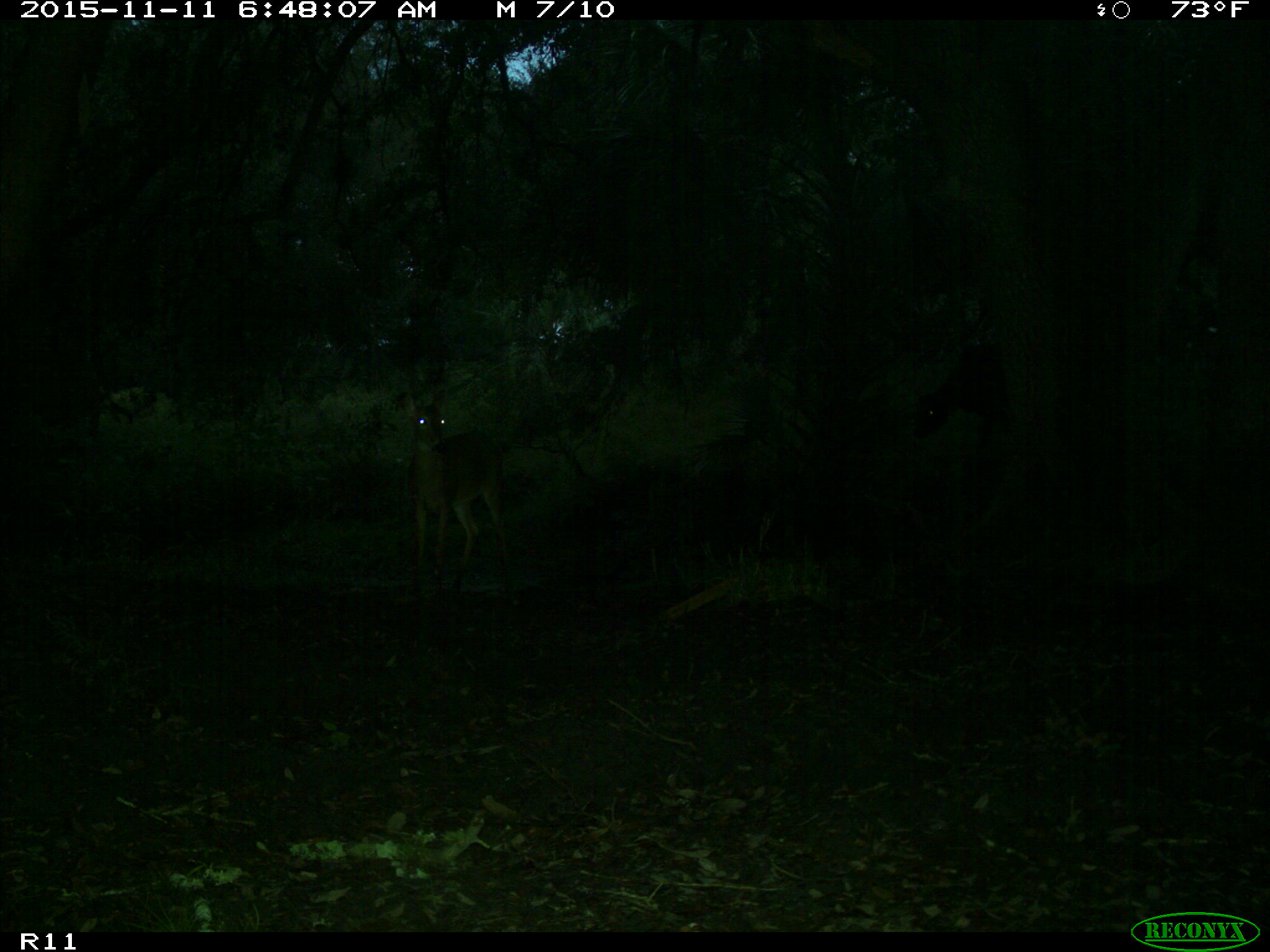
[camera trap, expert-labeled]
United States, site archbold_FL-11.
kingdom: Animalia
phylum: Chordata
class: Mammalia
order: Artiodactyla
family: Cervidae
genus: Odocoileus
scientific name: Odocoileus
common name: deer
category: unidentified deer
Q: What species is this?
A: Unidentified deer (deer) (Odocoileus).